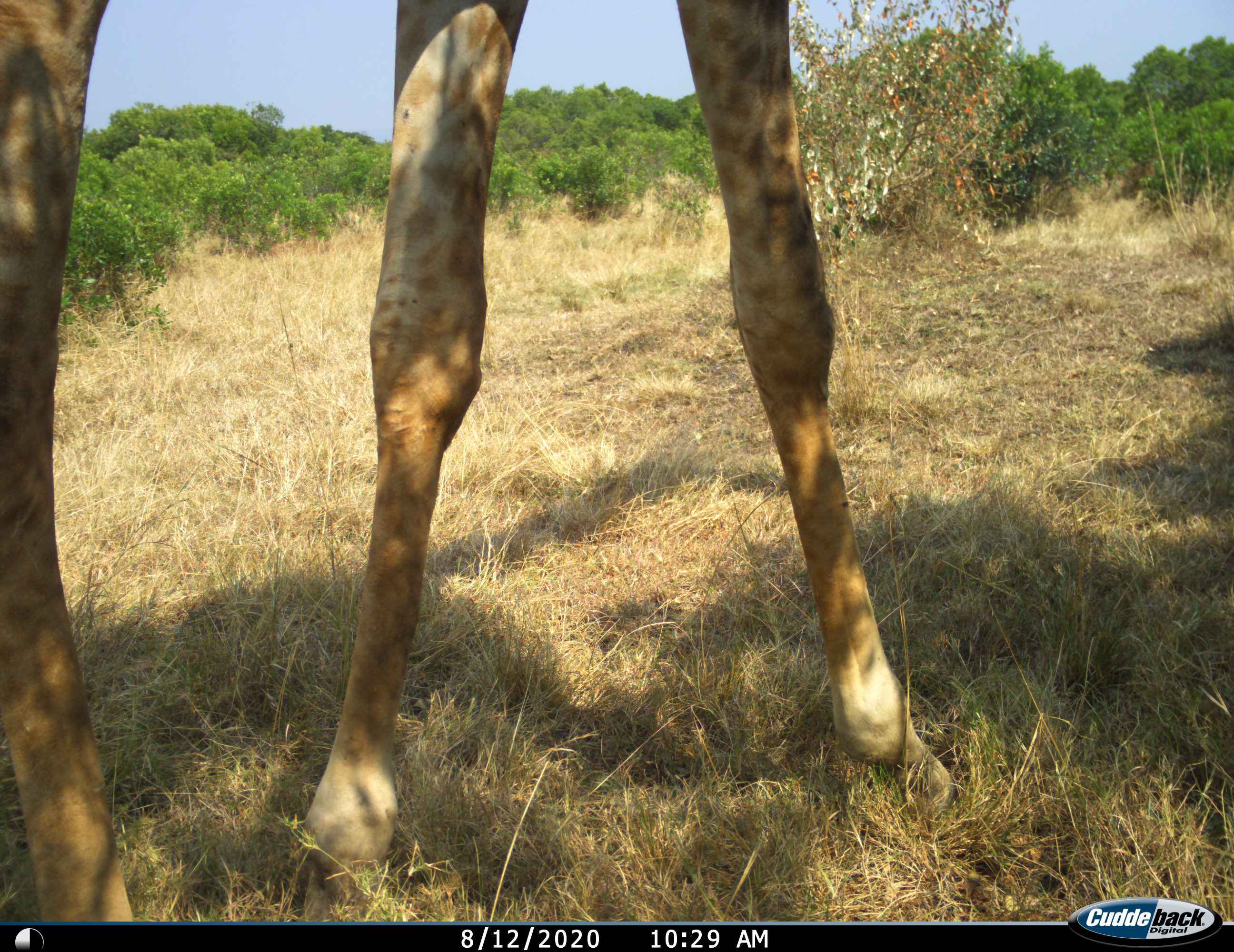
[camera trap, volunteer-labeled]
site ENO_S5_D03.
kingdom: Animalia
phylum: Chordata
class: Mammalia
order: Artiodactyla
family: Giraffidae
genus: Giraffa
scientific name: Giraffa camelopardalis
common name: giraffe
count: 1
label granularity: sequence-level